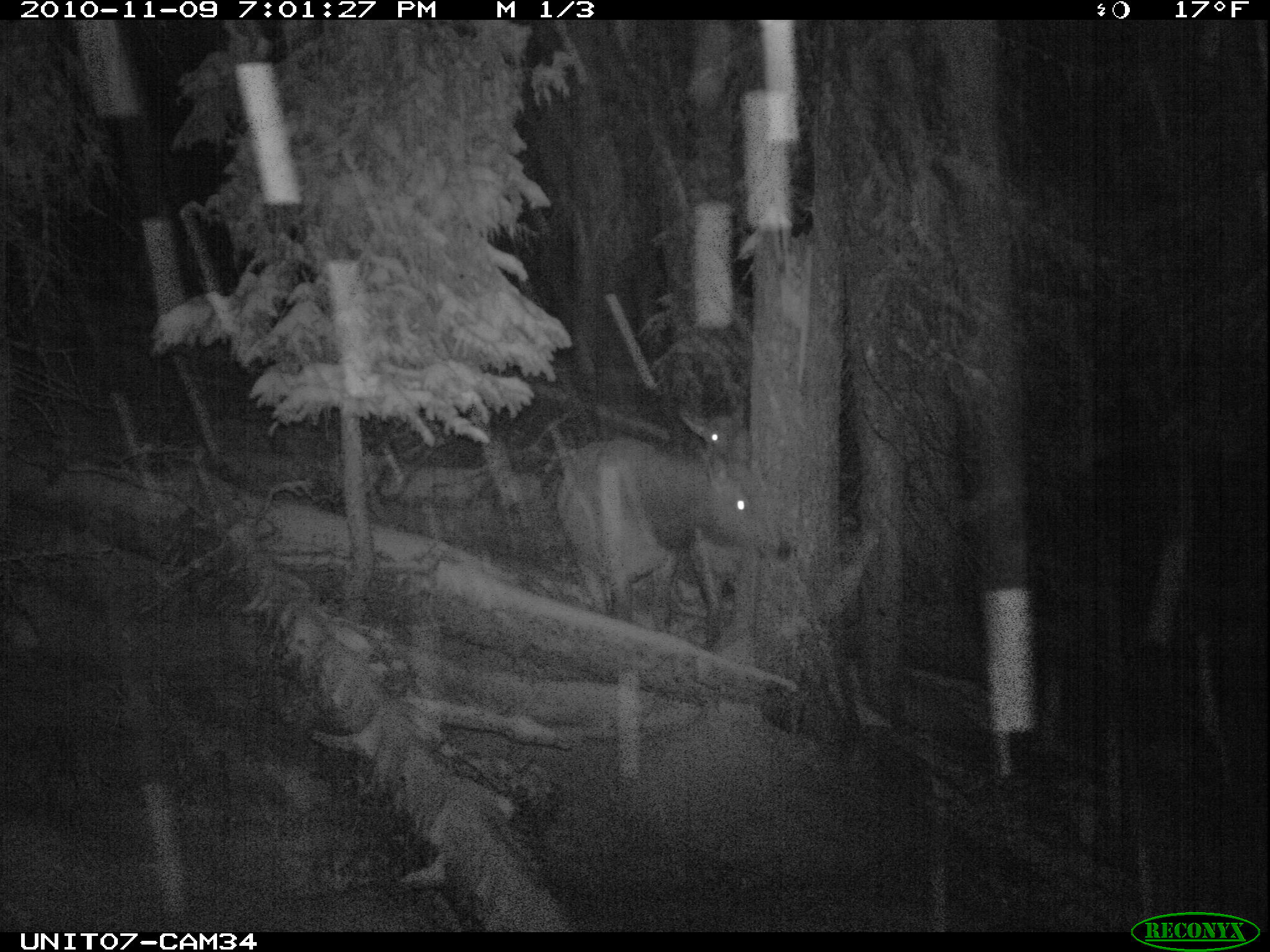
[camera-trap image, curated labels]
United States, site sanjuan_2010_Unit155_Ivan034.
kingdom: Animalia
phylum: Chordata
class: Mammalia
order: Artiodactyla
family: Cervidae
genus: Cervus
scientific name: Cervus elaphus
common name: red deer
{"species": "Cervus elaphus (red deer)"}